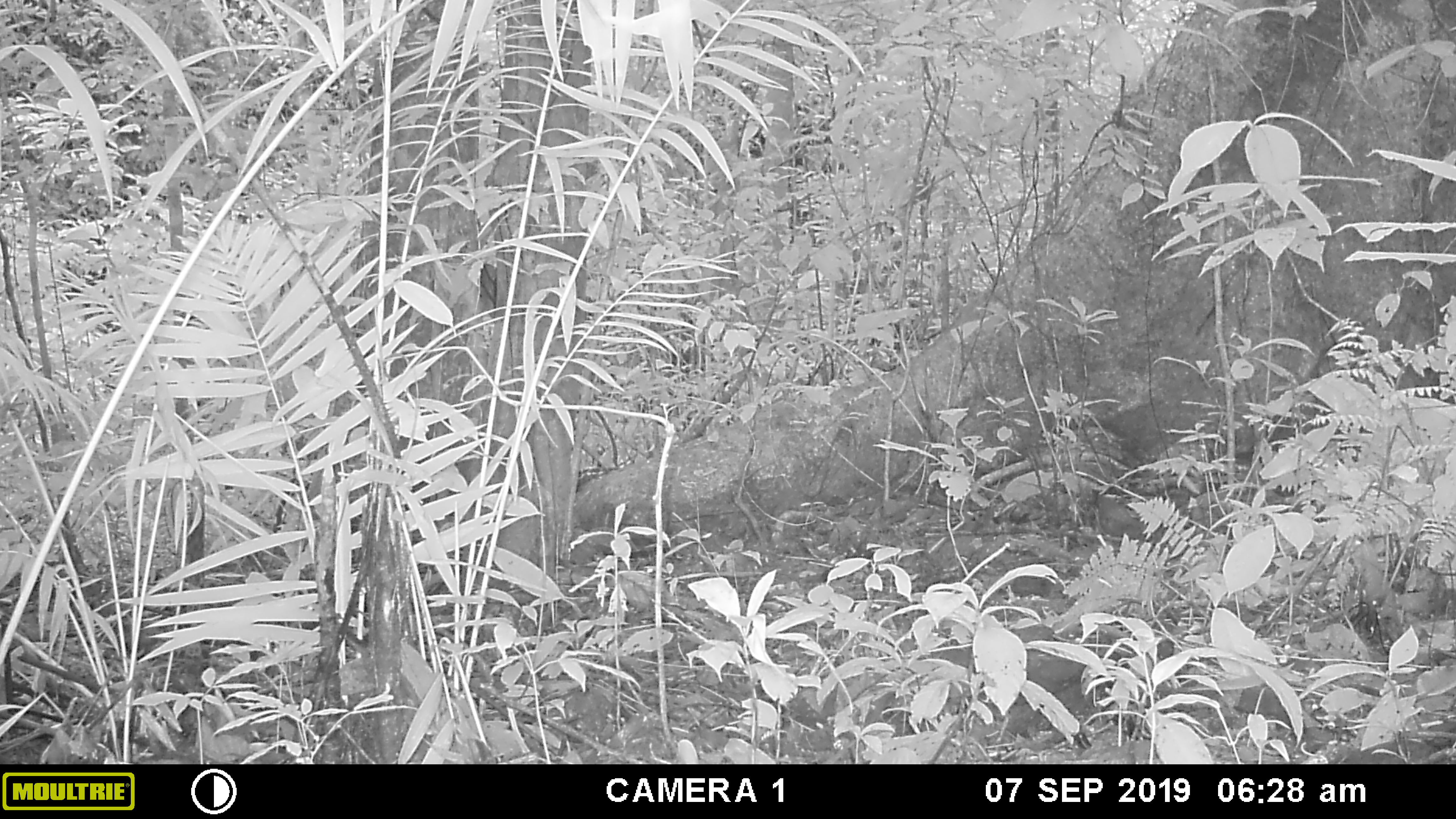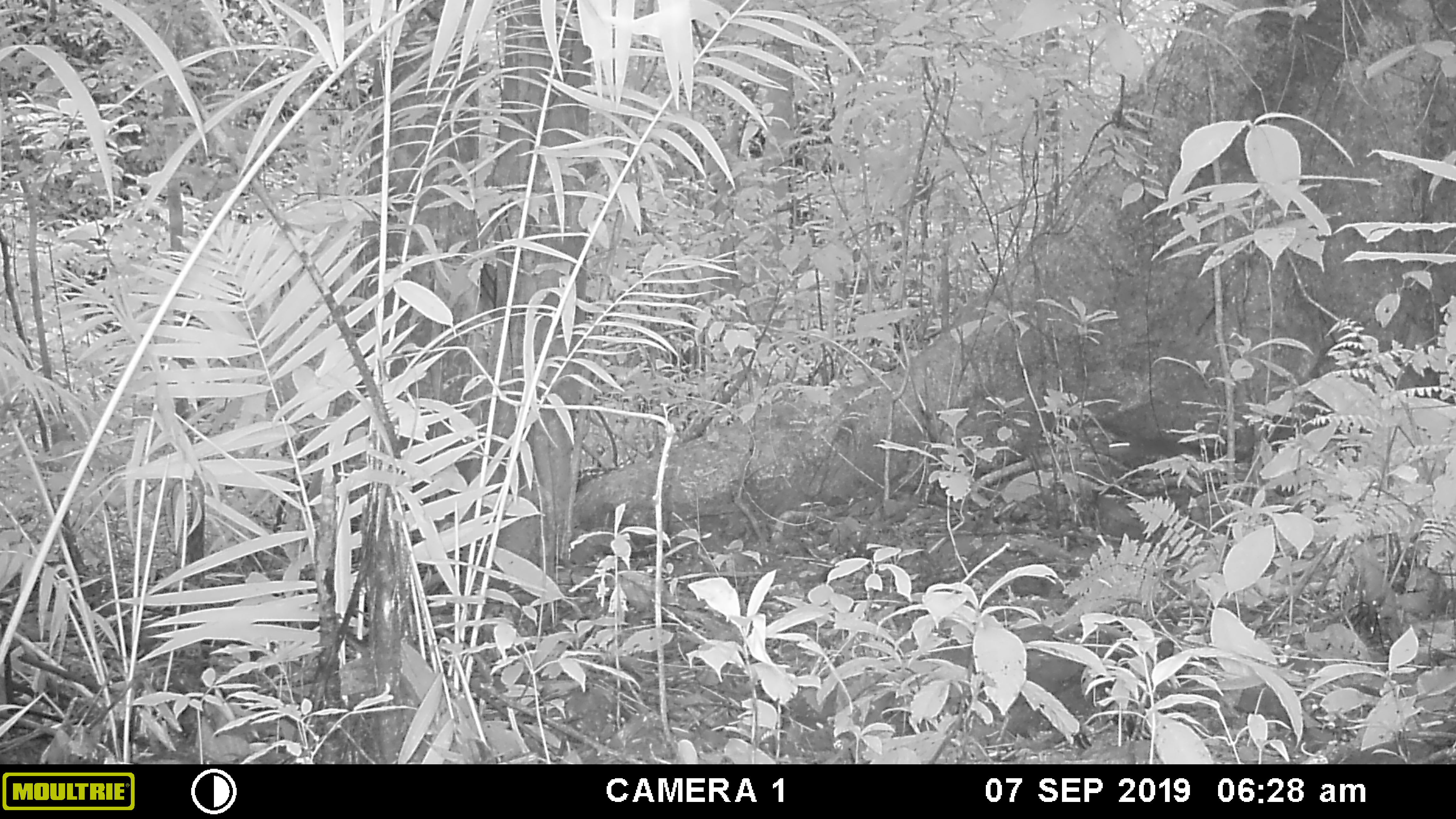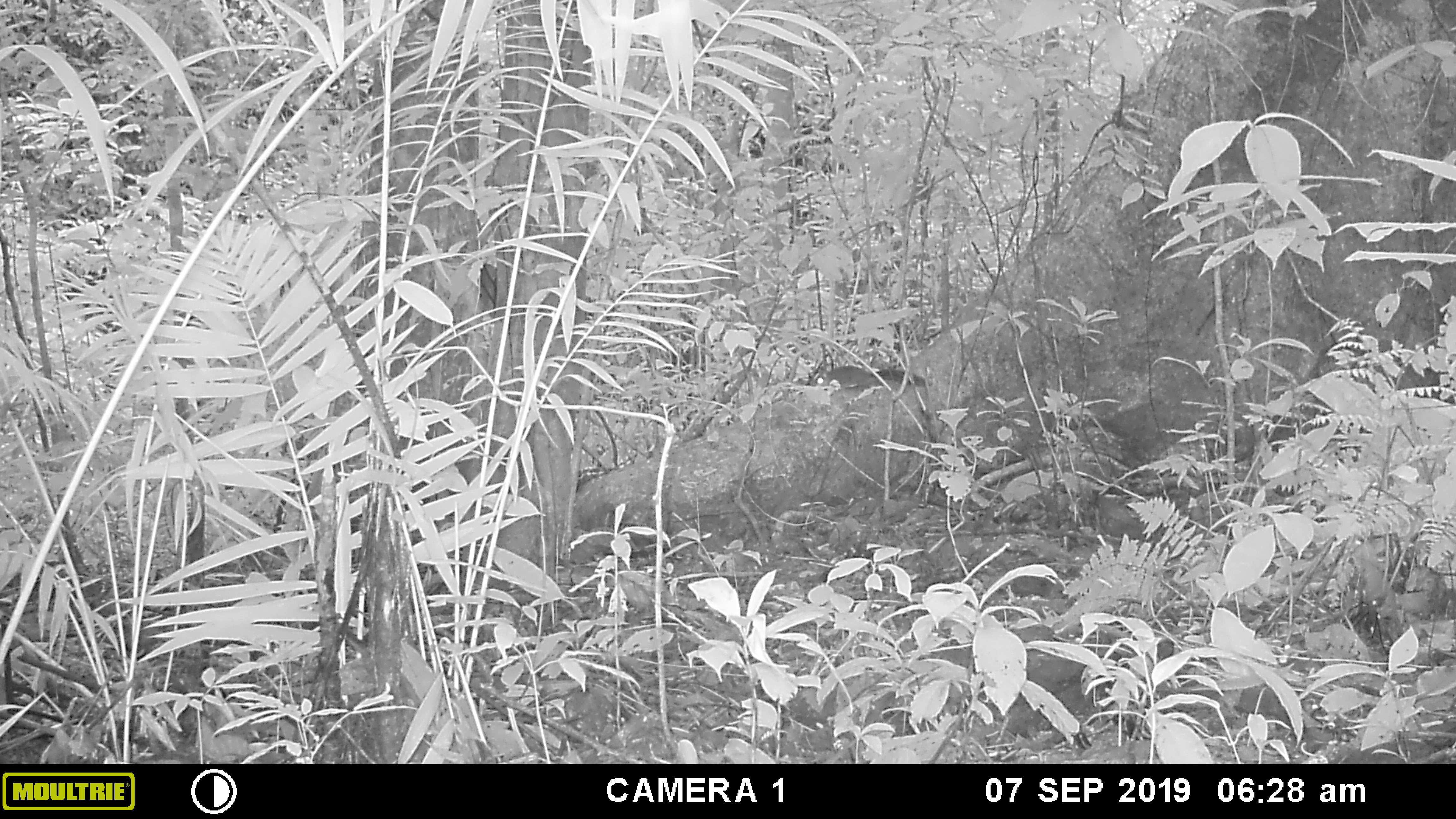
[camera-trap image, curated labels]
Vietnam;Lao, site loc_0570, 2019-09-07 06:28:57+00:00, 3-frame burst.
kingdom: Animalia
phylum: Chordata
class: Mammalia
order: Rodentia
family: Sciuridae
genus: Dremomys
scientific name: Dremomys rufigenis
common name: red-cheeked squirrel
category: red cheeked squirrel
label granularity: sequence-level